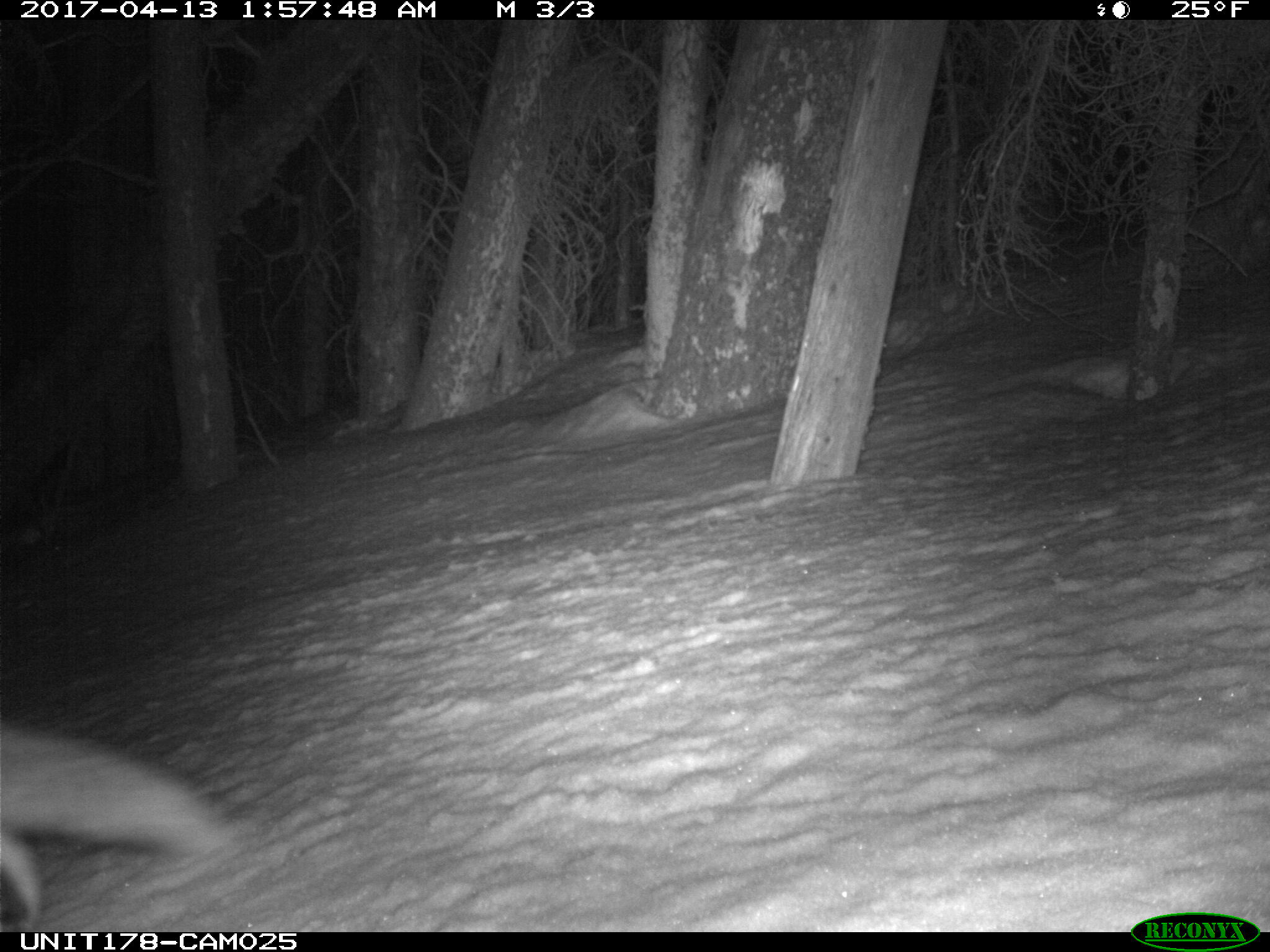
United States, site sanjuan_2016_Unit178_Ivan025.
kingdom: Animalia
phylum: Chordata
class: Mammalia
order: Carnivora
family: Canidae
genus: Vulpes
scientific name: Vulpes vulpes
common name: red fox